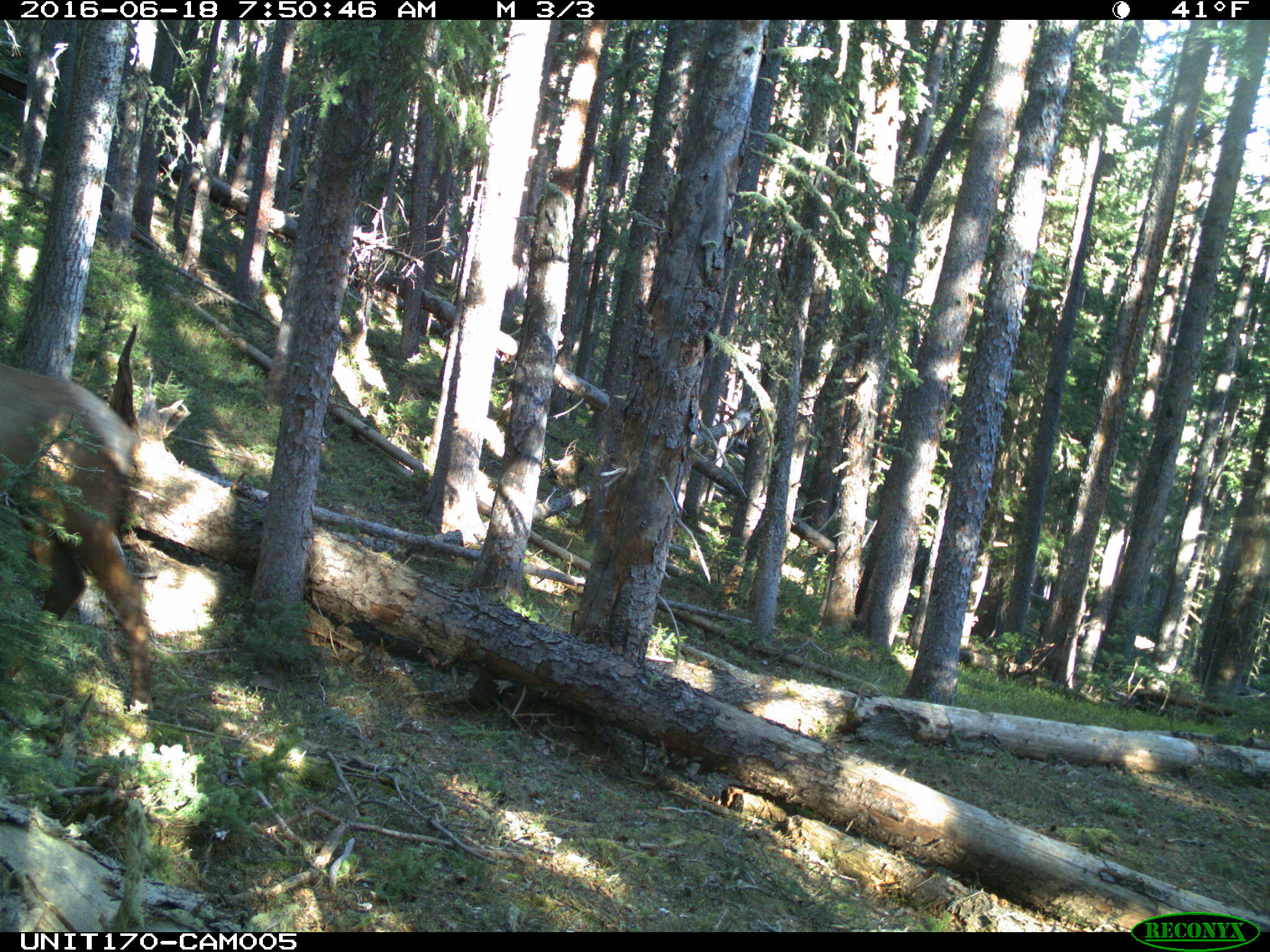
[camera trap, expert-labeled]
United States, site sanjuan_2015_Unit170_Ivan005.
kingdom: Animalia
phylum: Chordata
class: Mammalia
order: Artiodactyla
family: Cervidae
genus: Cervus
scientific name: Cervus elaphus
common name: red deer